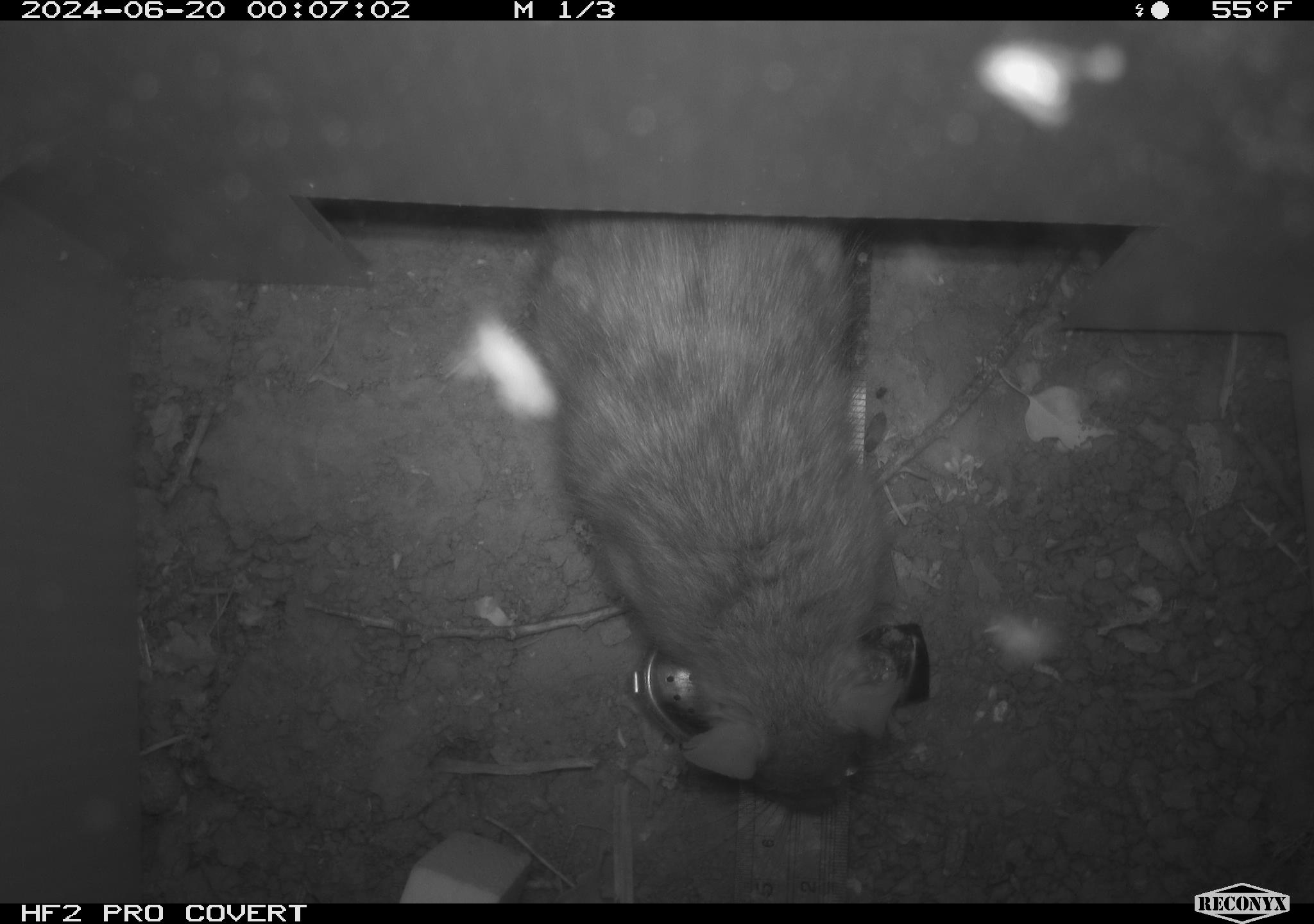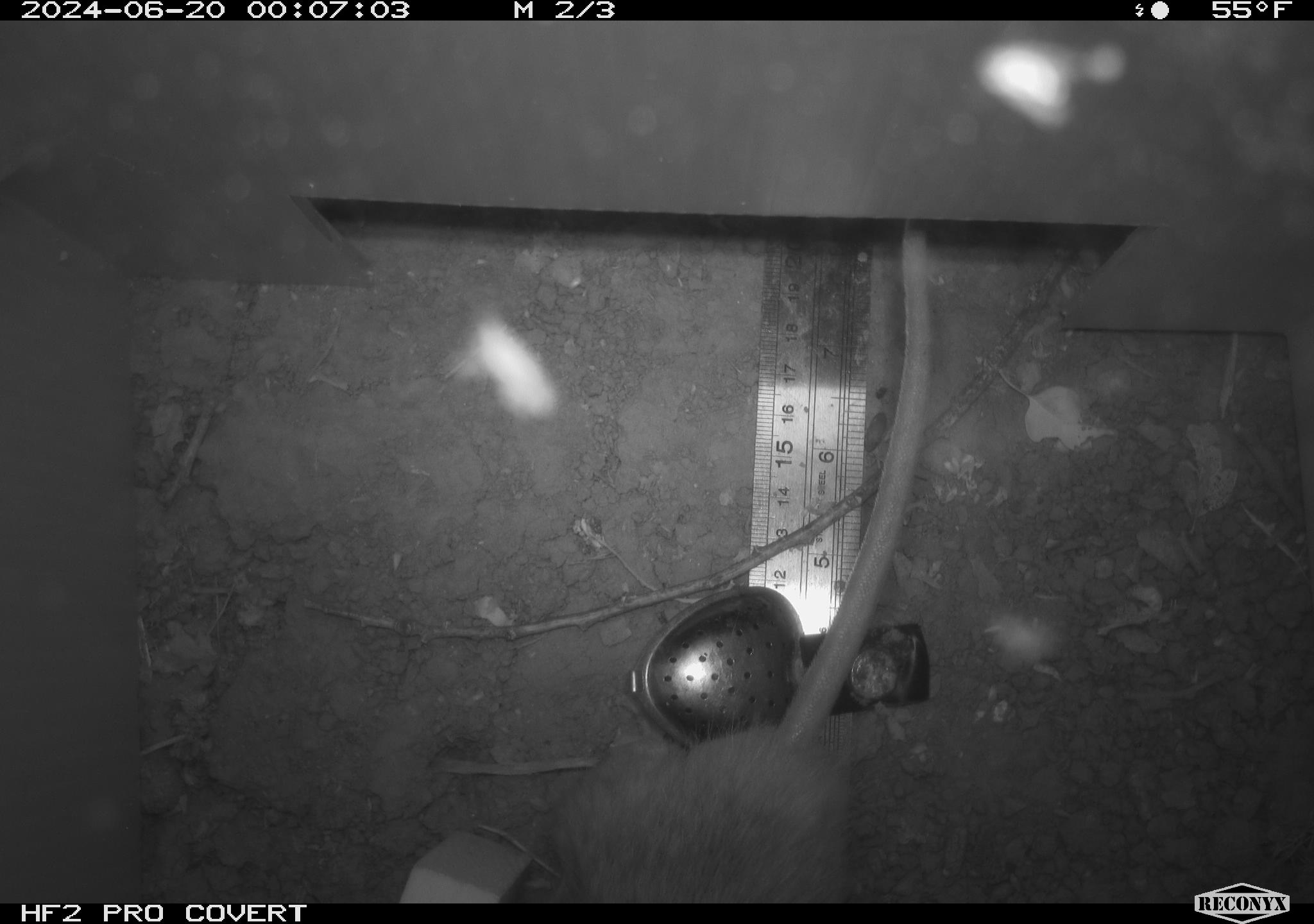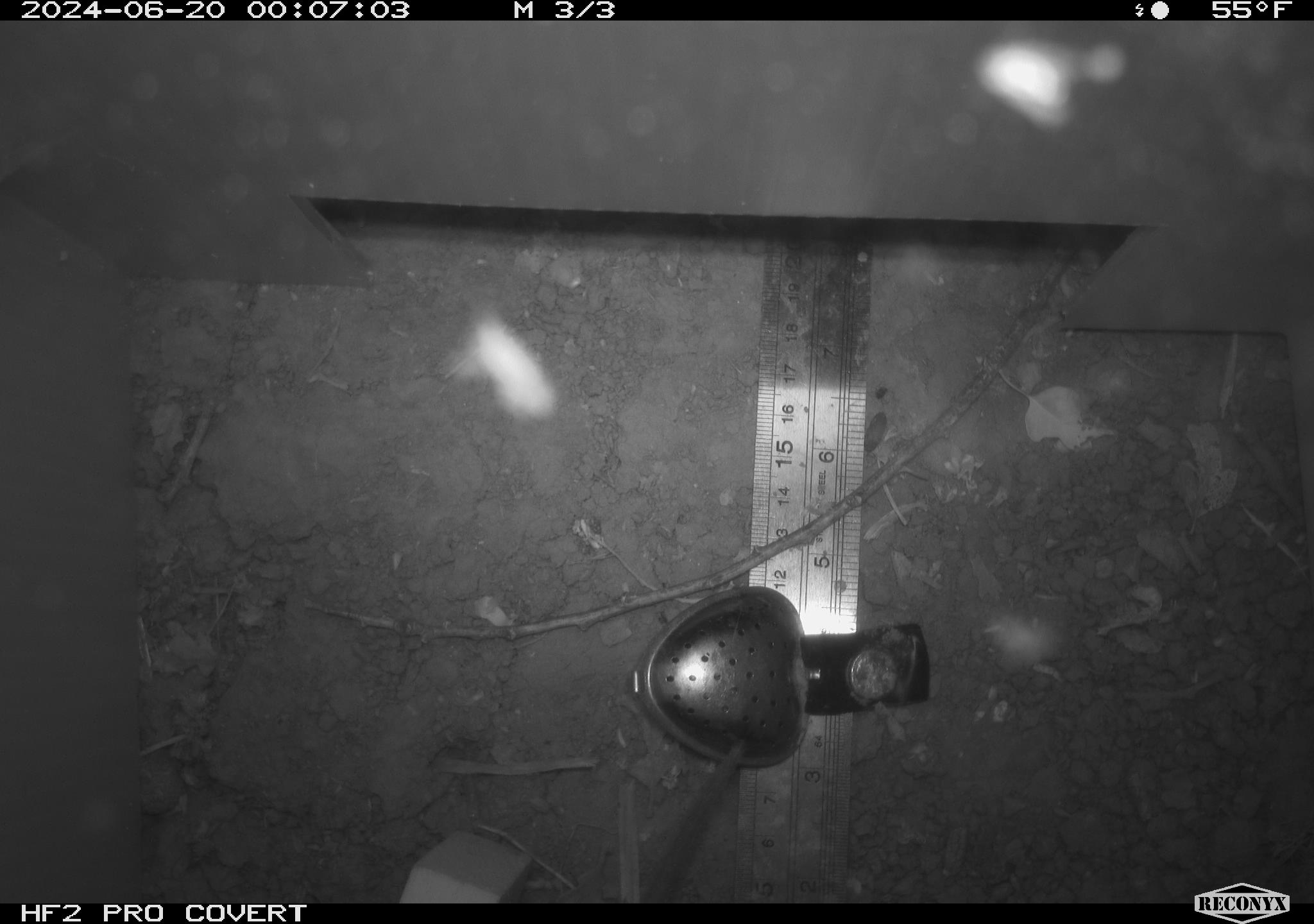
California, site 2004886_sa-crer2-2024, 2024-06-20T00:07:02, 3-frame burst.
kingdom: Animalia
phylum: Chordata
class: Mammalia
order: Rodentia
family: Muridae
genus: Rattus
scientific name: Rattus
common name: rat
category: rattus species